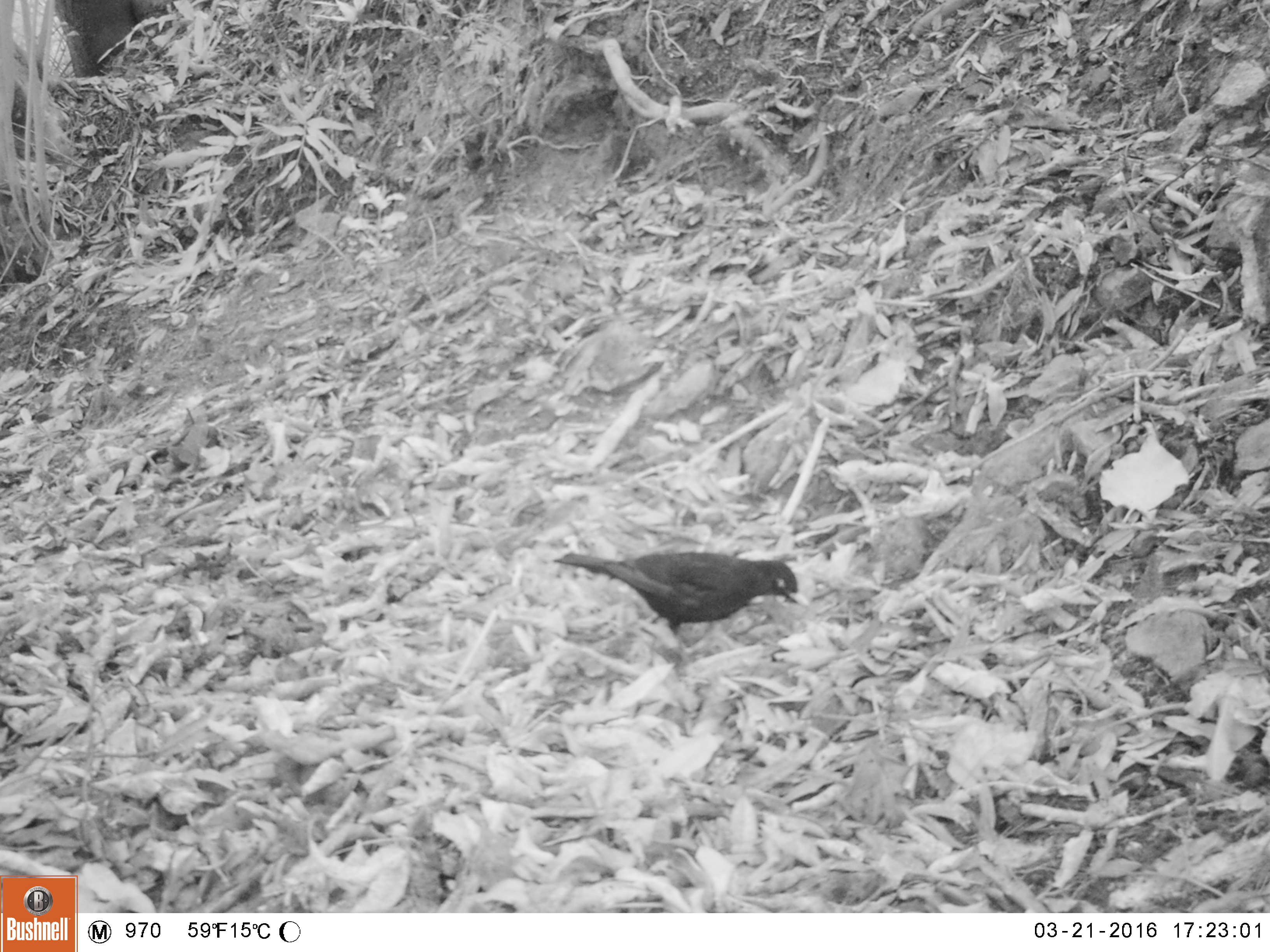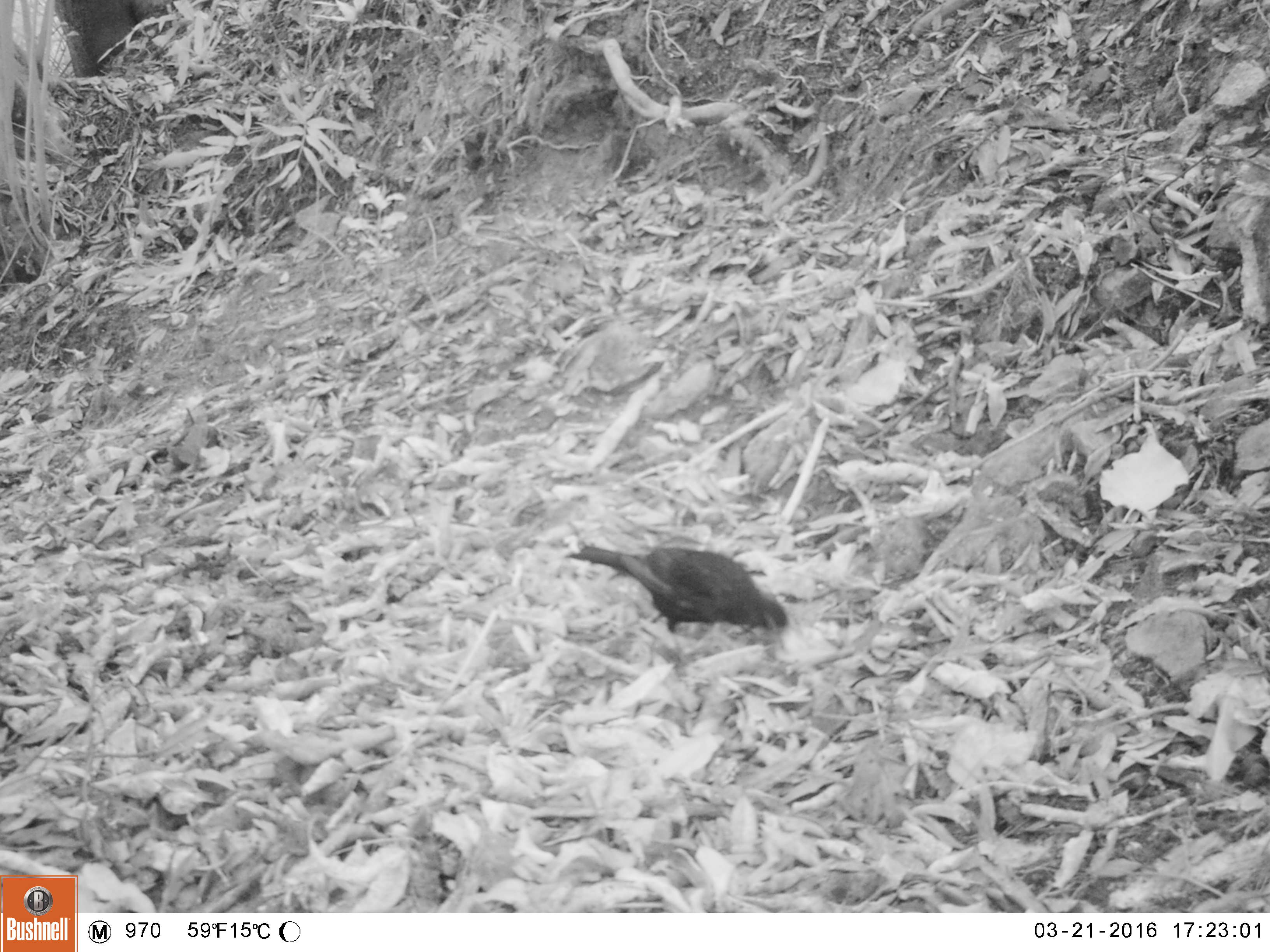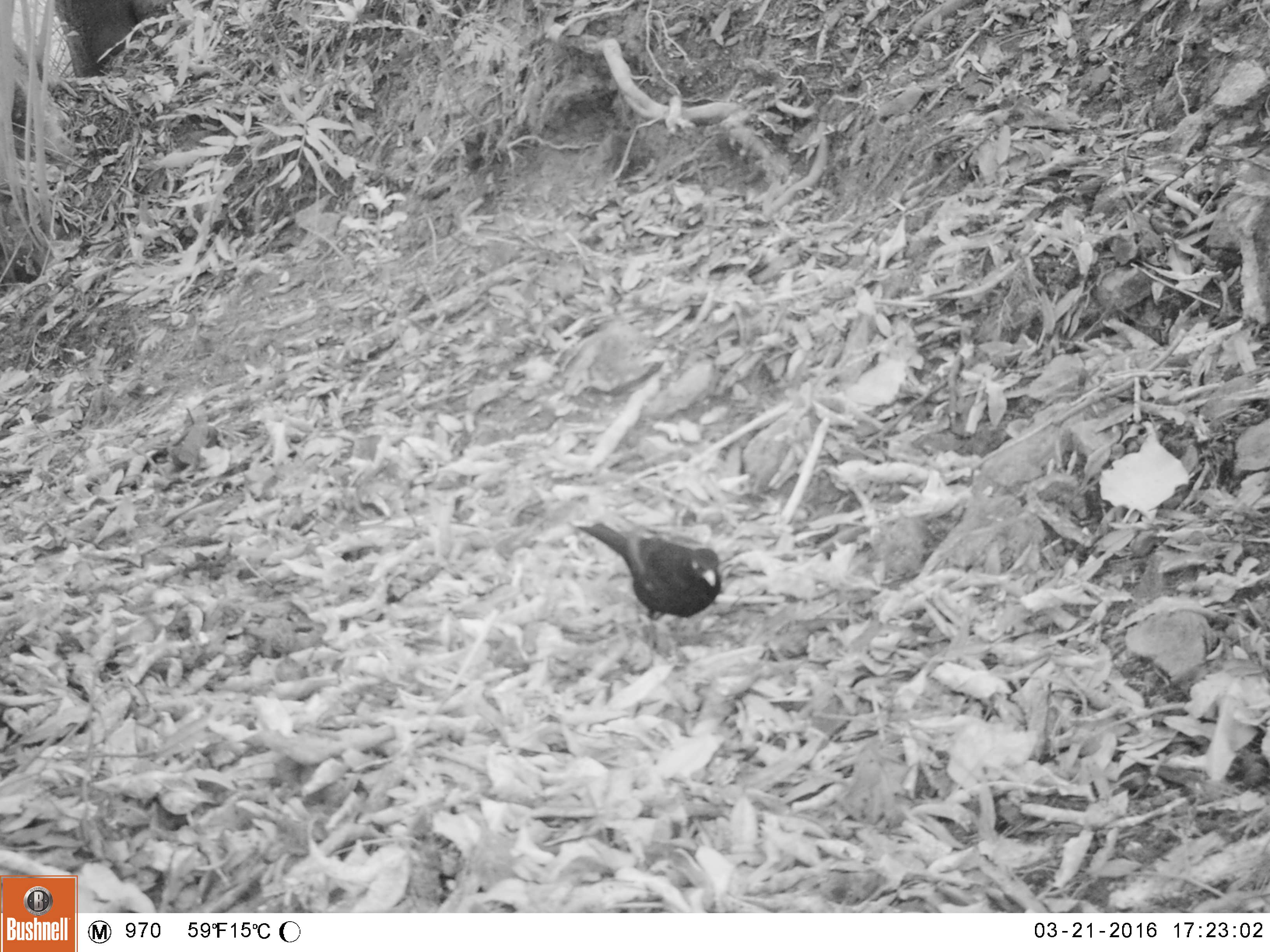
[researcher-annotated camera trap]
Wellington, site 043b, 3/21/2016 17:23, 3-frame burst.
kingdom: Animalia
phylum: Chordata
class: Aves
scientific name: Aves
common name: bird